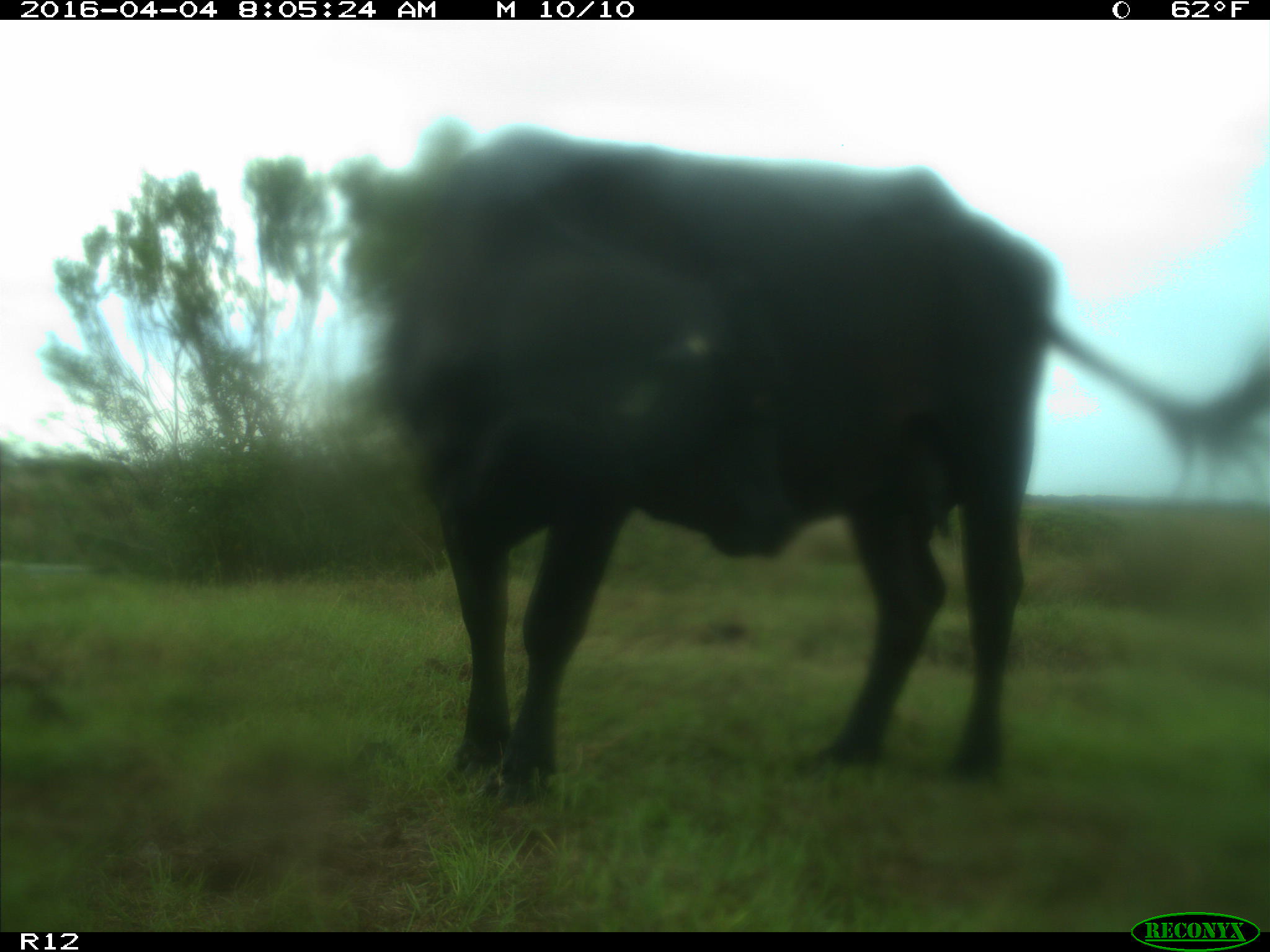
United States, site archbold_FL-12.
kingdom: Animalia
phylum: Chordata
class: Mammalia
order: Artiodactyla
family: Bovidae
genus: Bos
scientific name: Bos taurus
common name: domestic cow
Bos taurus (domestic cow).